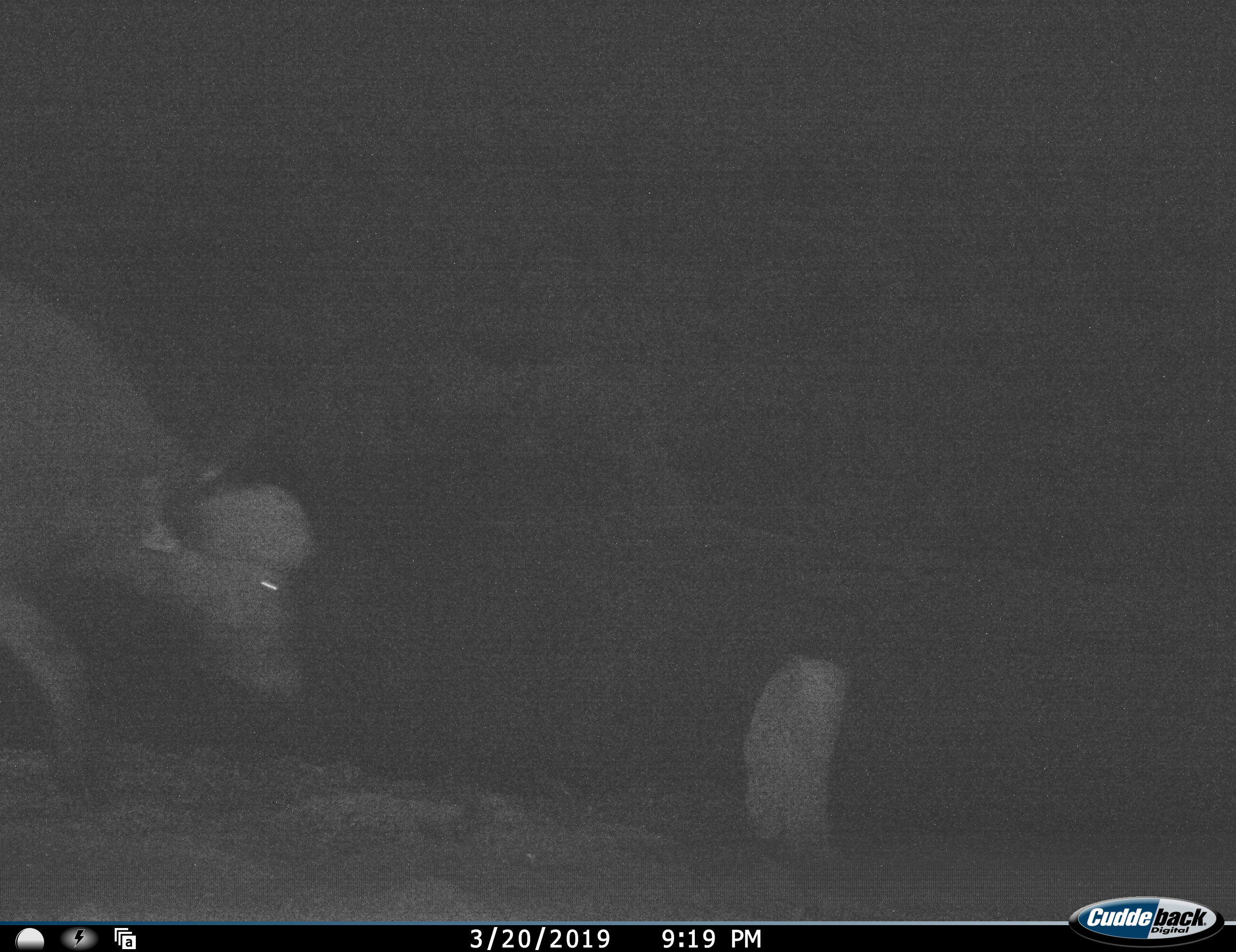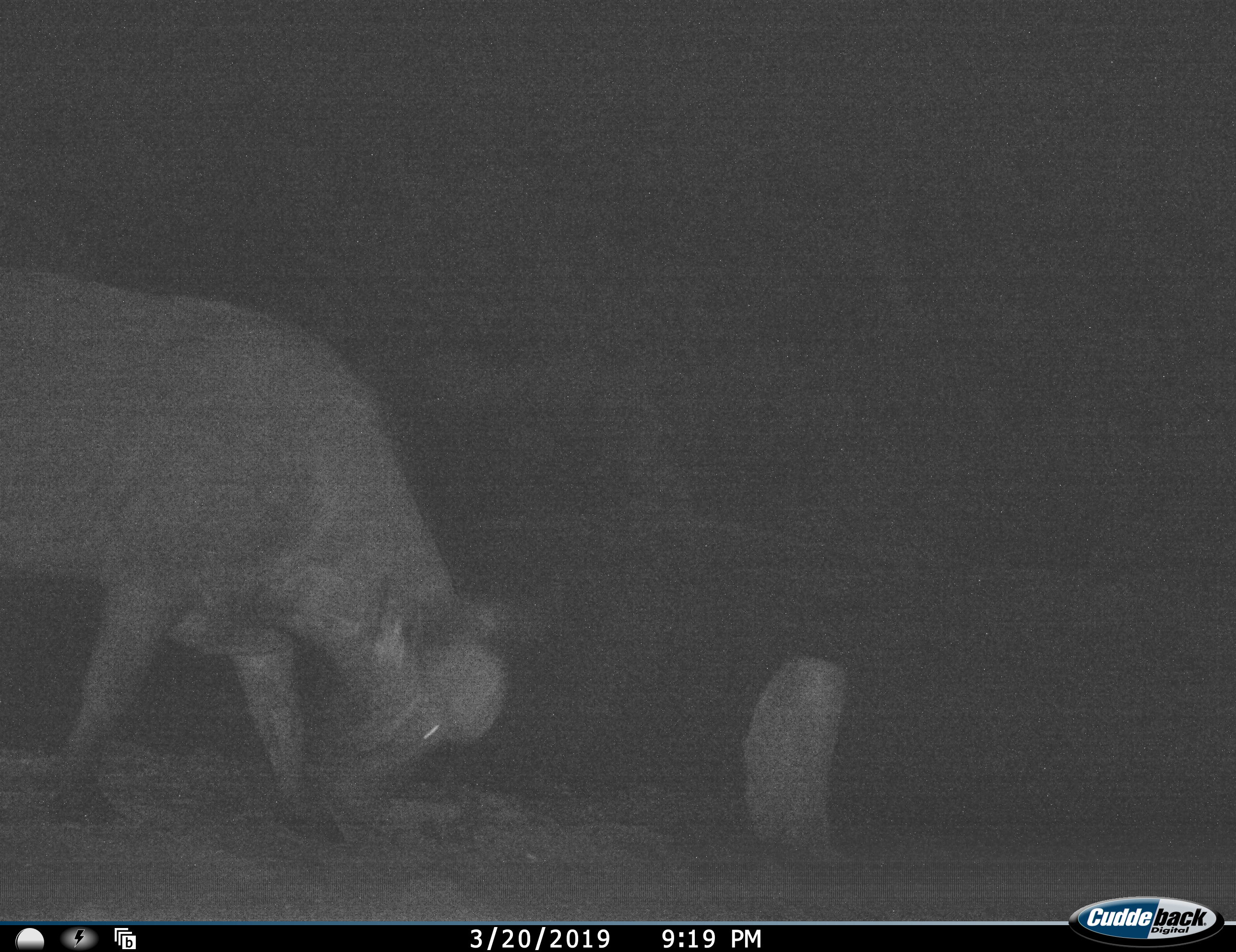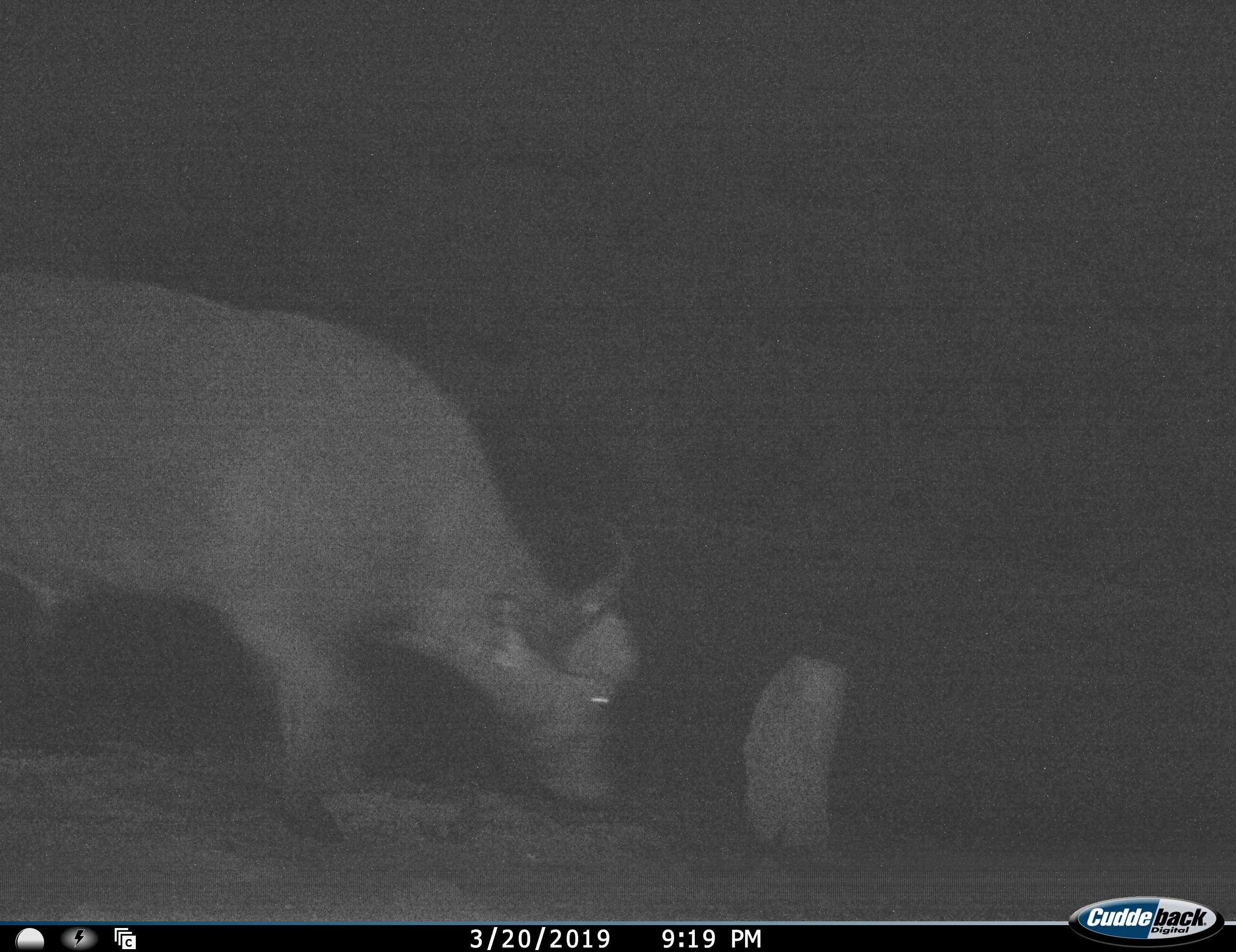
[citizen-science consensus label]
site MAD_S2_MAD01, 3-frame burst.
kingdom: Animalia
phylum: Chordata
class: Mammalia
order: Artiodactyla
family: Bovidae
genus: Syncerus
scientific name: Syncerus caffer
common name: african buffalo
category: buffalo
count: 1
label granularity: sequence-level